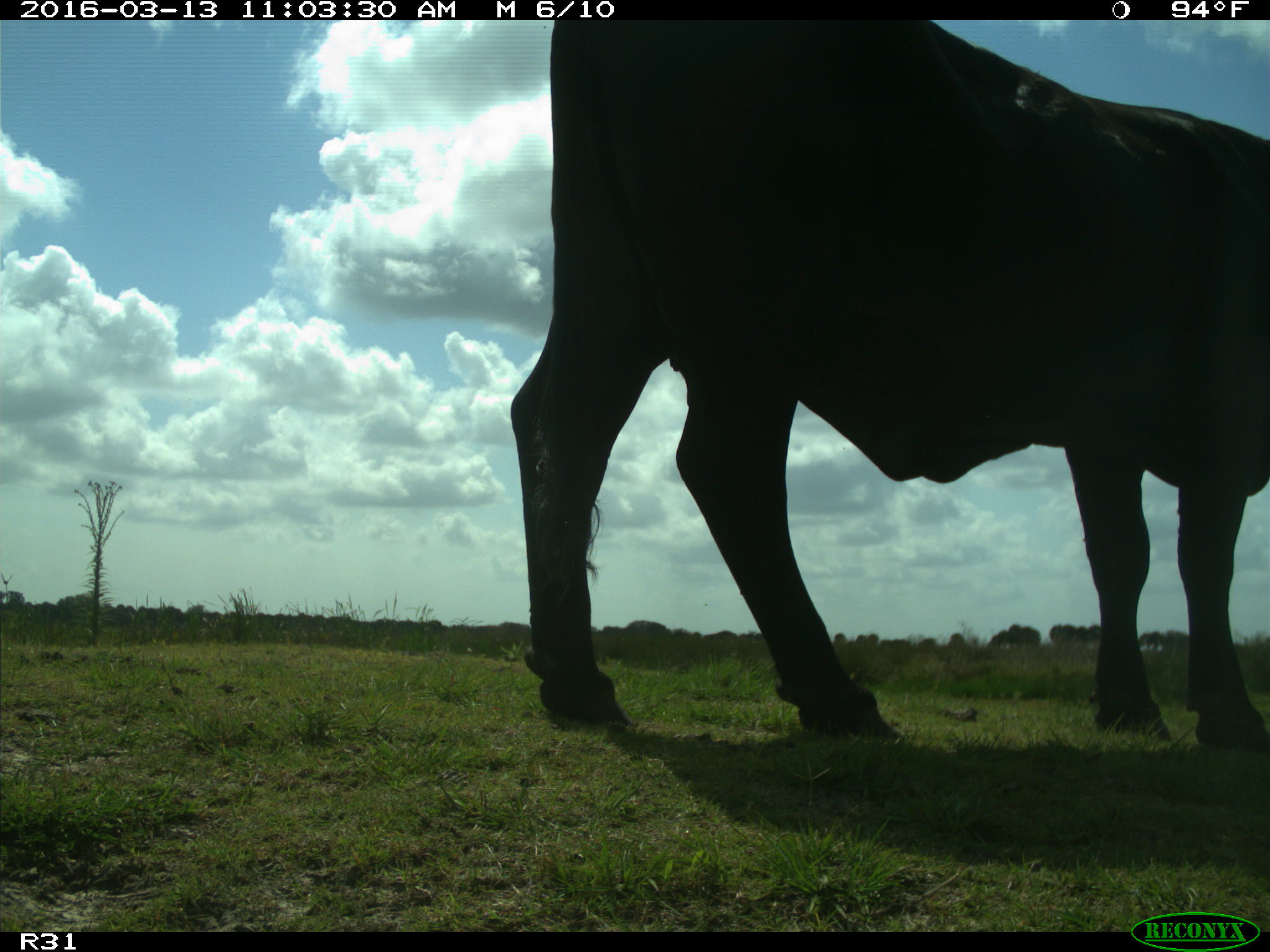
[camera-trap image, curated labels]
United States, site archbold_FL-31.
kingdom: Animalia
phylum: Chordata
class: Mammalia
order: Artiodactyla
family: Bovidae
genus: Bos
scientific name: Bos taurus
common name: domestic cow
Bos taurus (domestic cow).